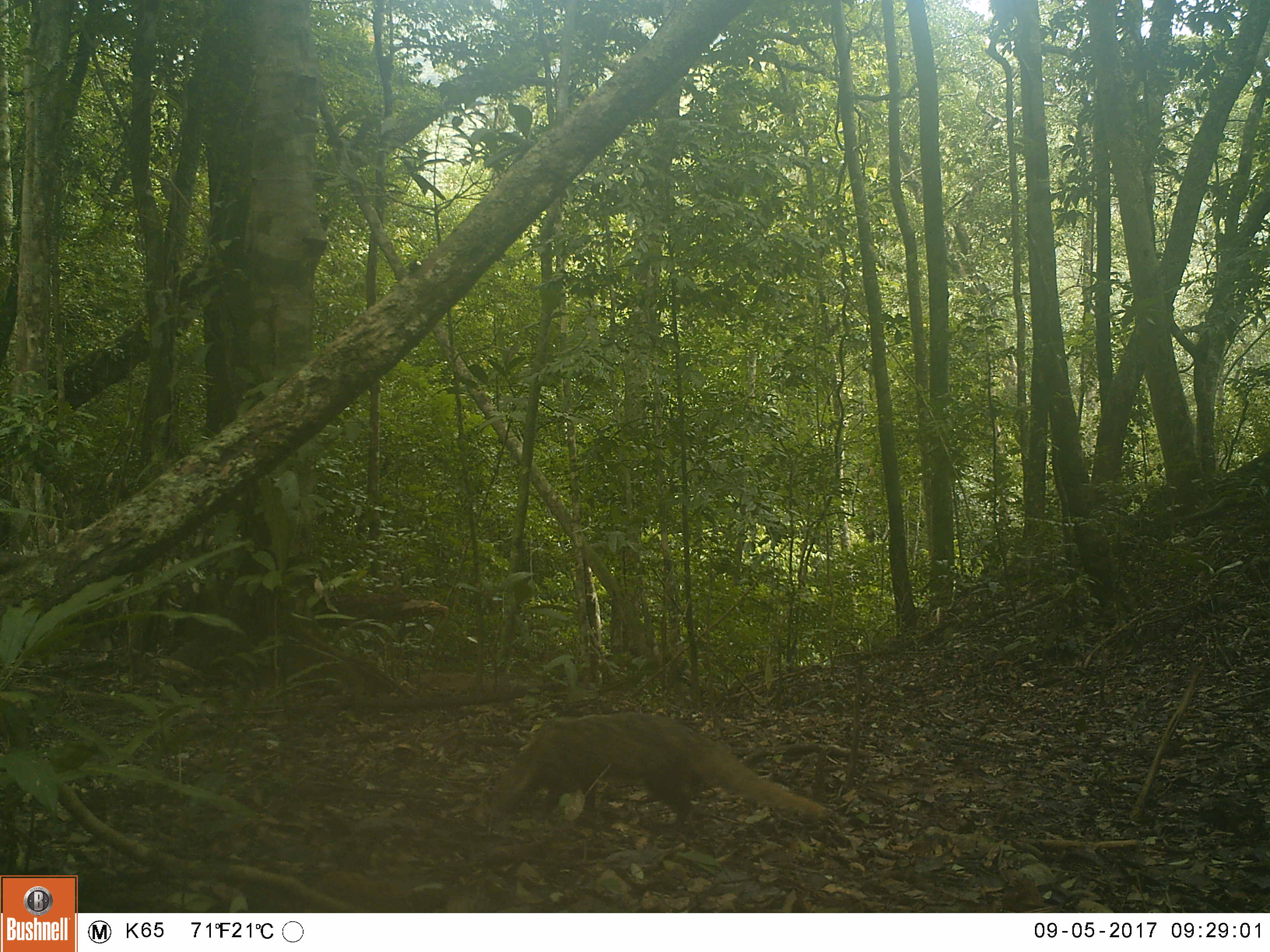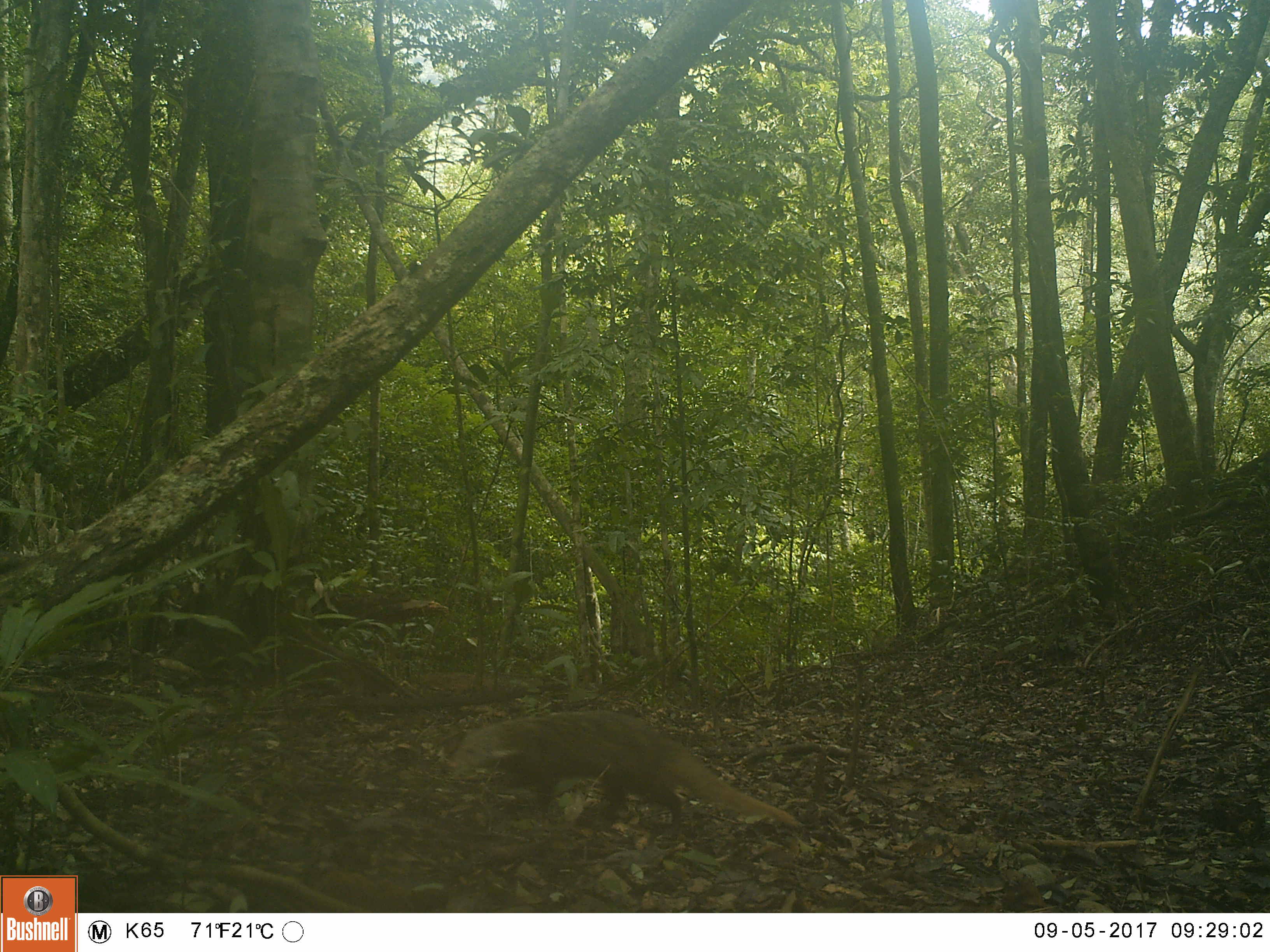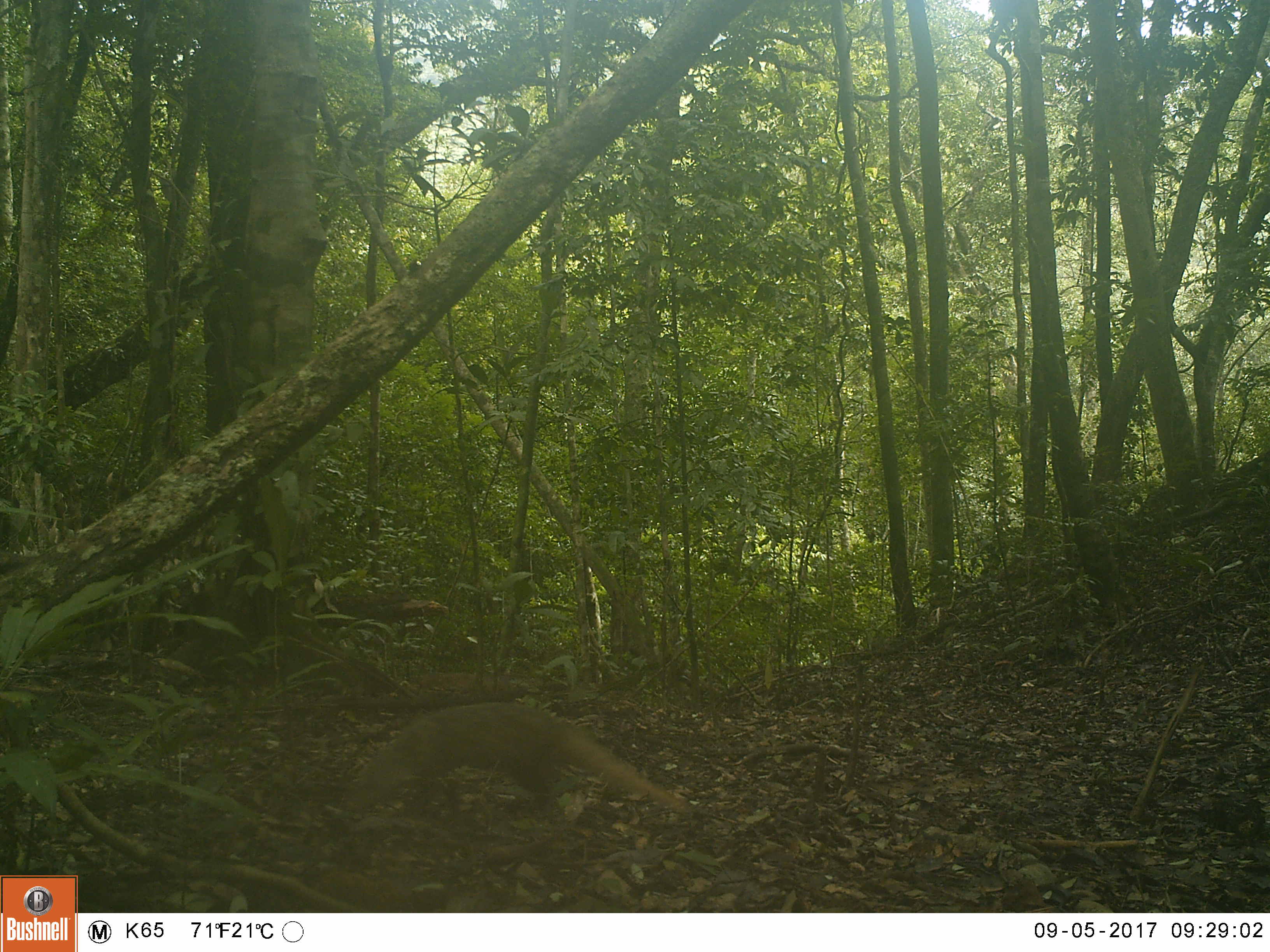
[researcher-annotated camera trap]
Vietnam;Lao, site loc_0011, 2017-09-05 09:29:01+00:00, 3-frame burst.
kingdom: Animalia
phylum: Chordata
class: Mammalia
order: Carnivora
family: Herpestidae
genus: Urva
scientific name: Urva urva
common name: crab-eating mongoose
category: crab eating mongoose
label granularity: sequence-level